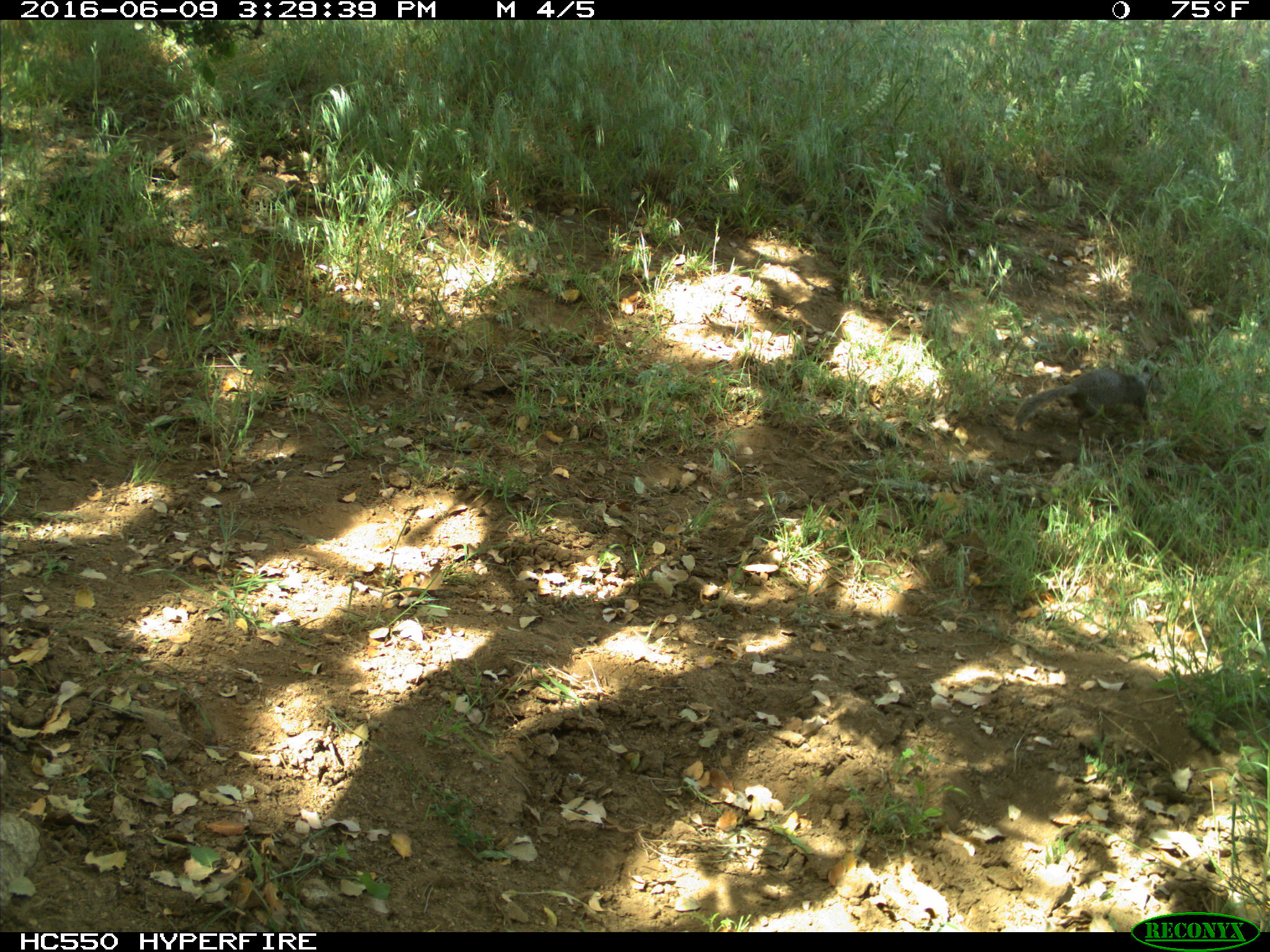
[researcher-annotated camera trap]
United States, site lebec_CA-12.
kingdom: Animalia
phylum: Chordata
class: Mammalia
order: Rodentia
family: Sciuridae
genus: Otospermophilus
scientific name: Otospermophilus beecheyi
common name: california ground squirrel